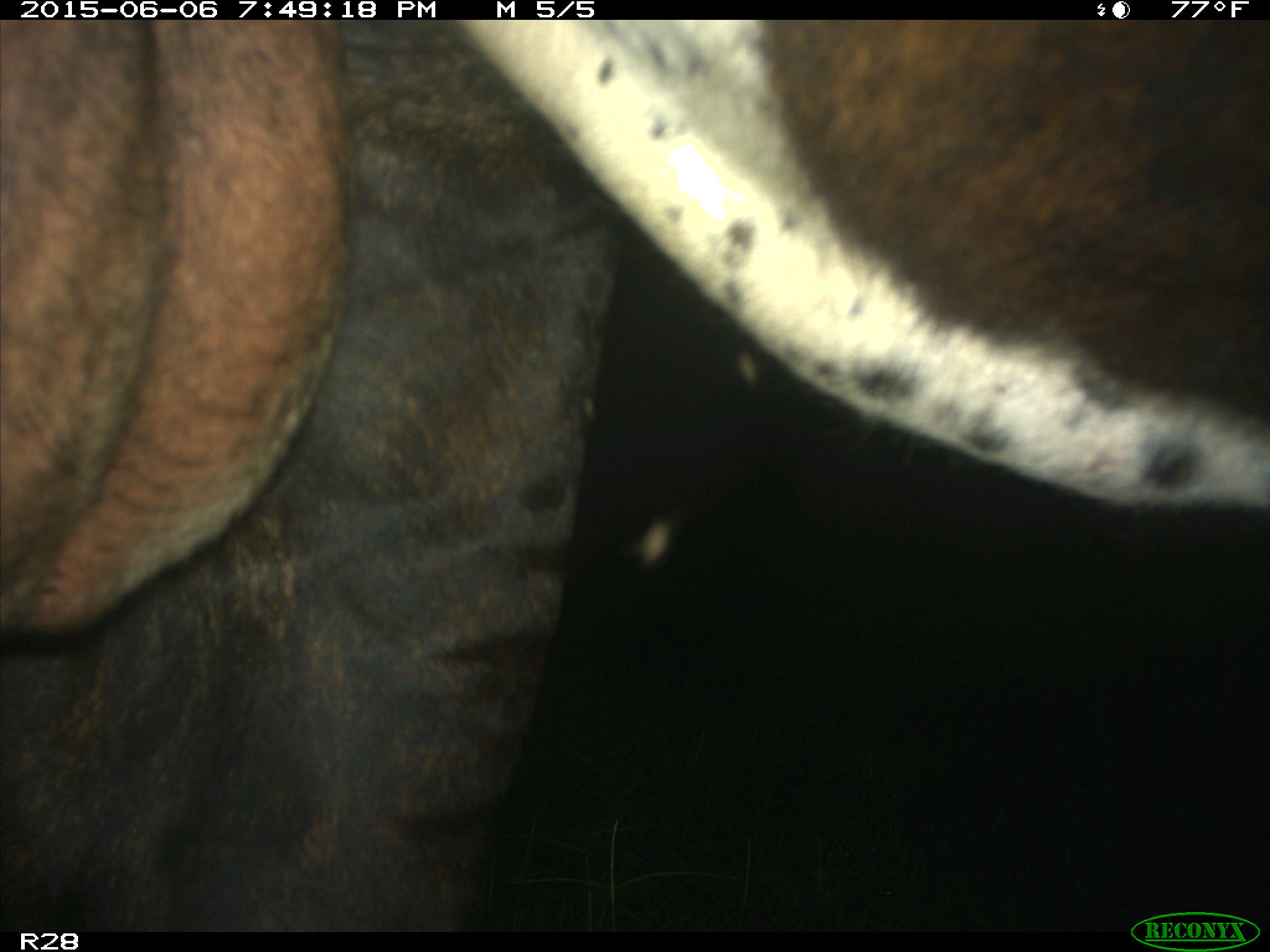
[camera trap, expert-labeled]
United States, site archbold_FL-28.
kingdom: Animalia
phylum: Chordata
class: Mammalia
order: Artiodactyla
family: Bovidae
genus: Bos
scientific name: Bos taurus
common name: domestic cow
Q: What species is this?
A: Bos taurus (domestic cow).